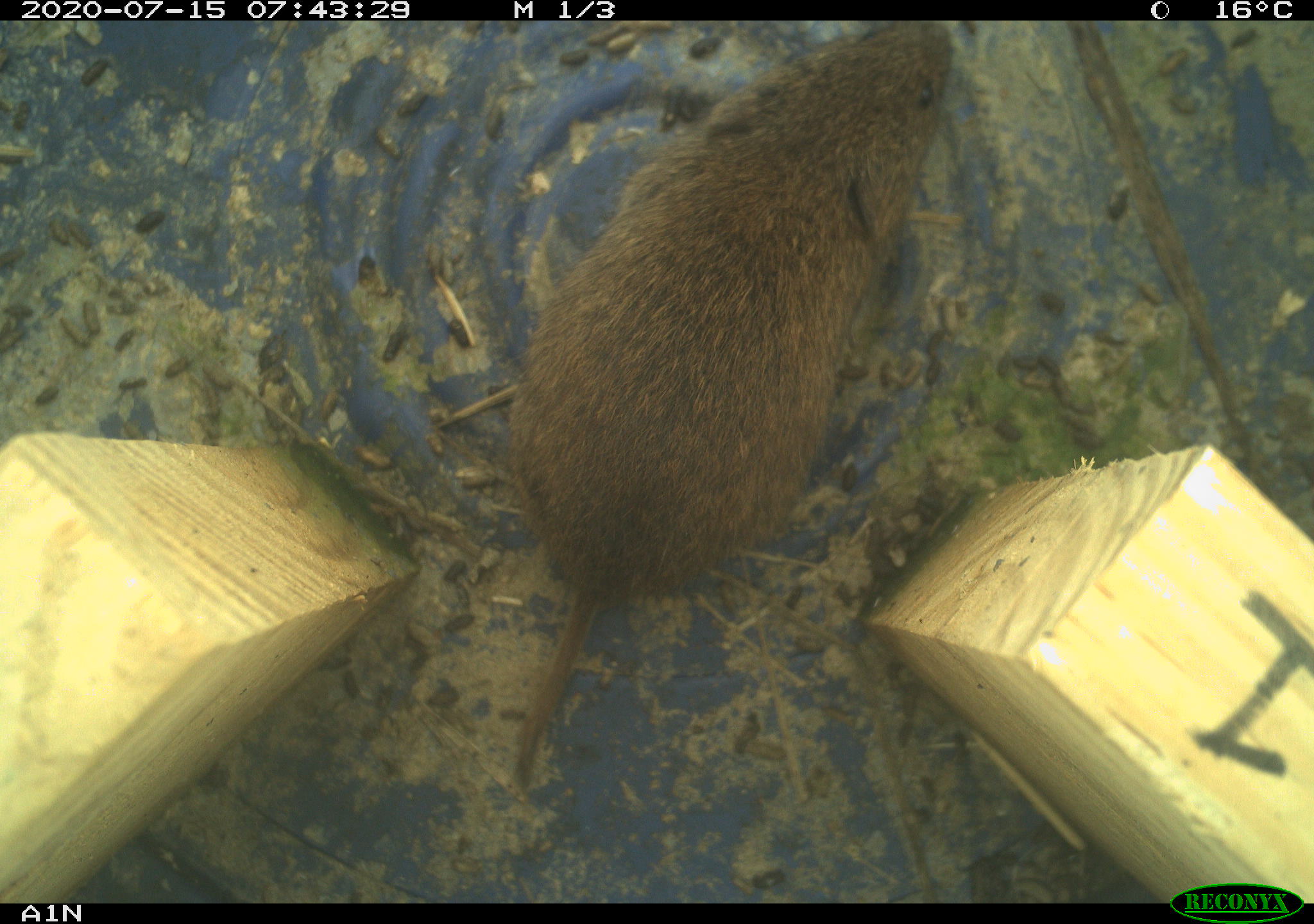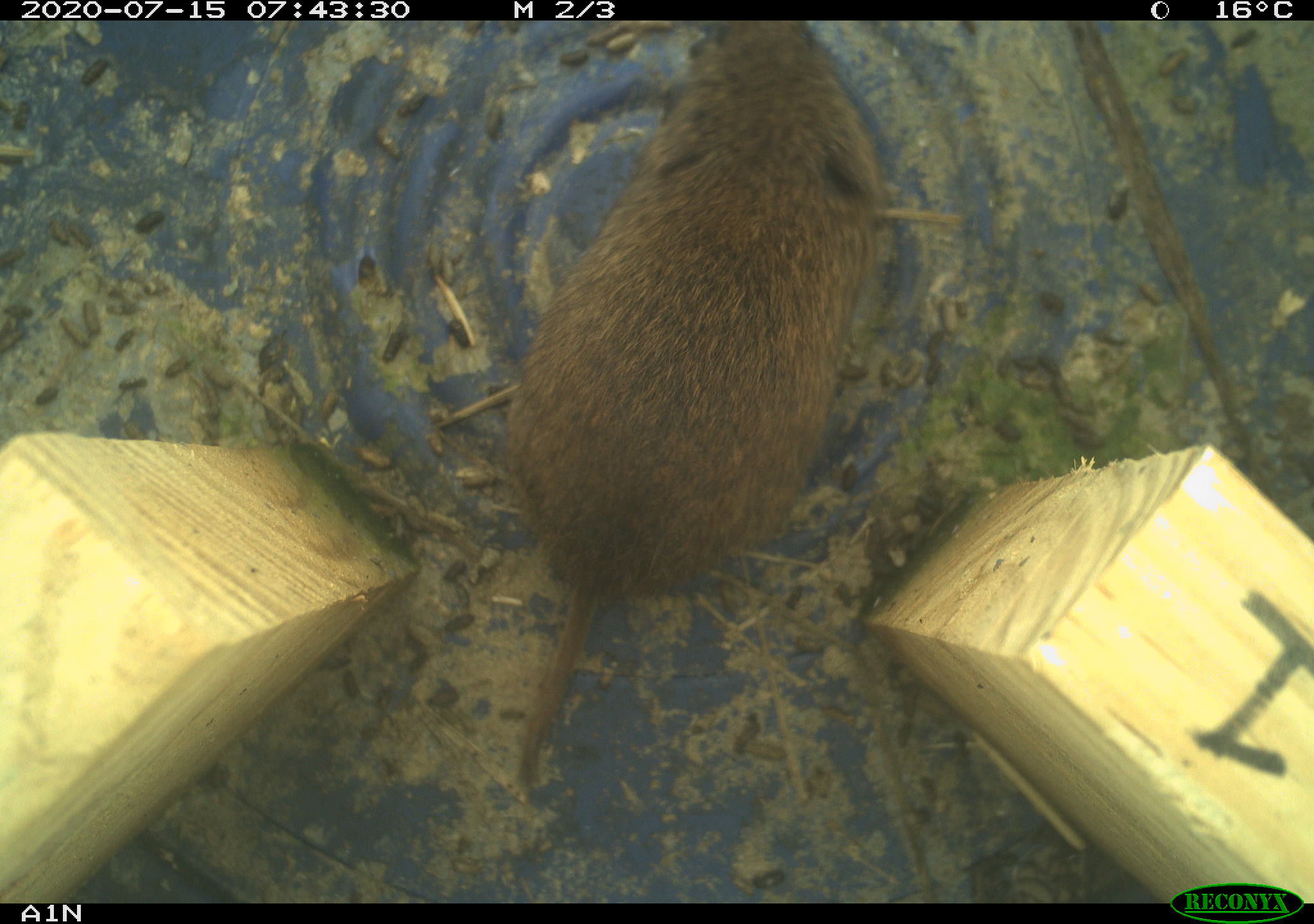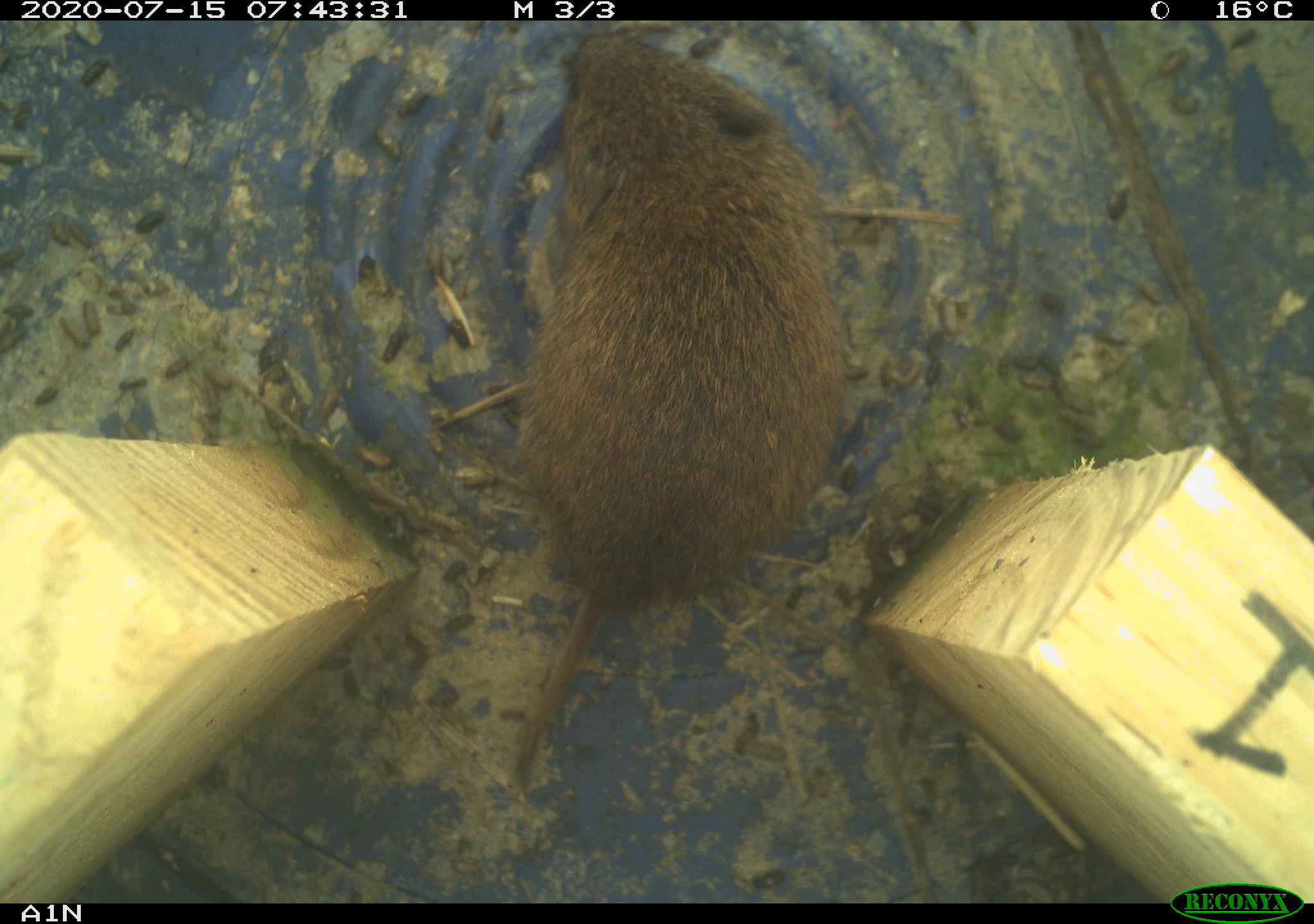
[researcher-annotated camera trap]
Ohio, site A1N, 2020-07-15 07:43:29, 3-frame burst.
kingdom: Animalia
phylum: Chordata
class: Mammalia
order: Rodentia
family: Cricetidae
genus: Microtus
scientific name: Microtus pennsylvanicus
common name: meadow vole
Meadow vole (Microtus pennsylvanicus).